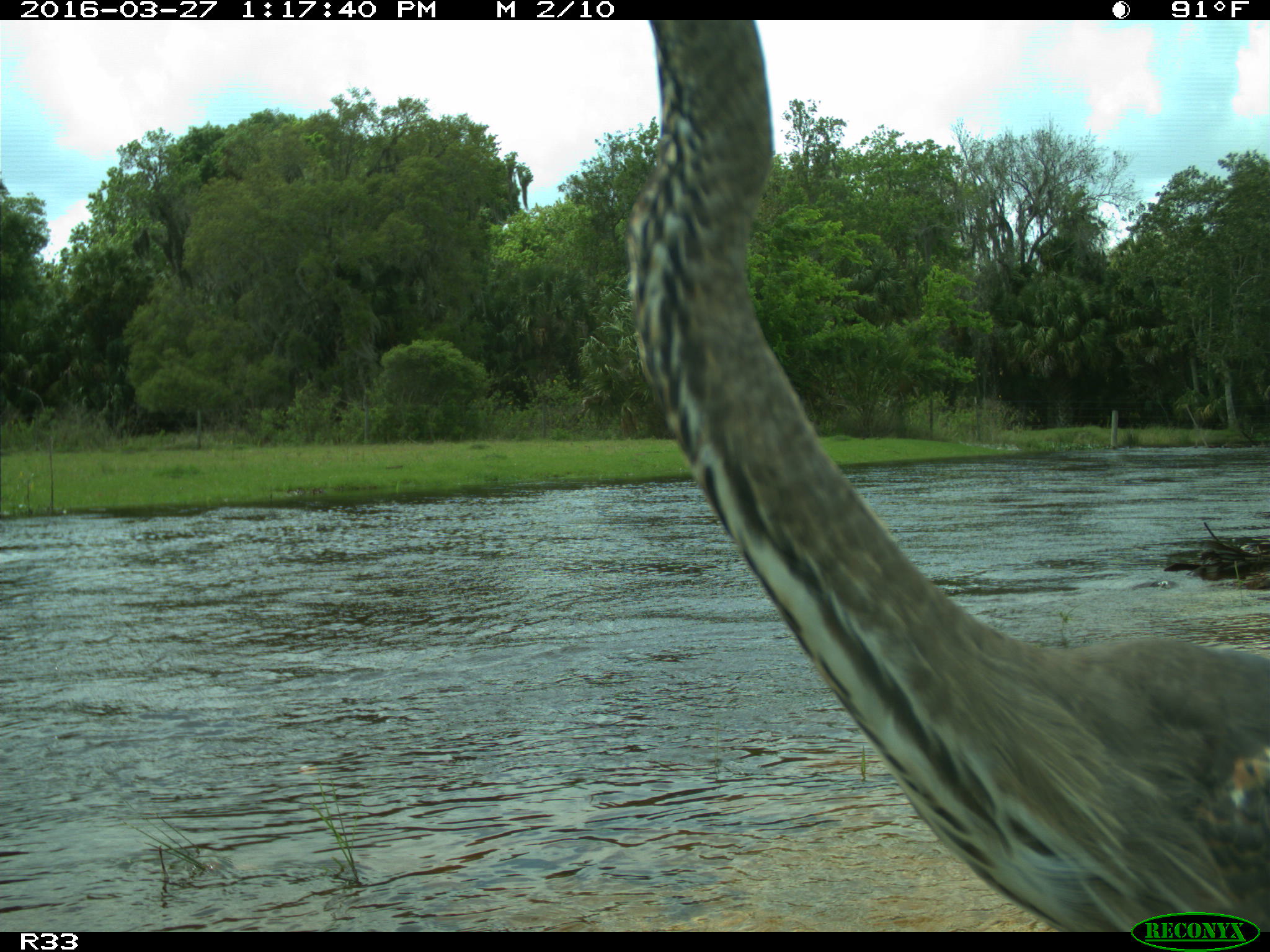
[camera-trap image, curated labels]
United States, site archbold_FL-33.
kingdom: Animalia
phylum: Chordata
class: Aves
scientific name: Aves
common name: birds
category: unidentified bird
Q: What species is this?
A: Unidentified bird (birds) (Aves).